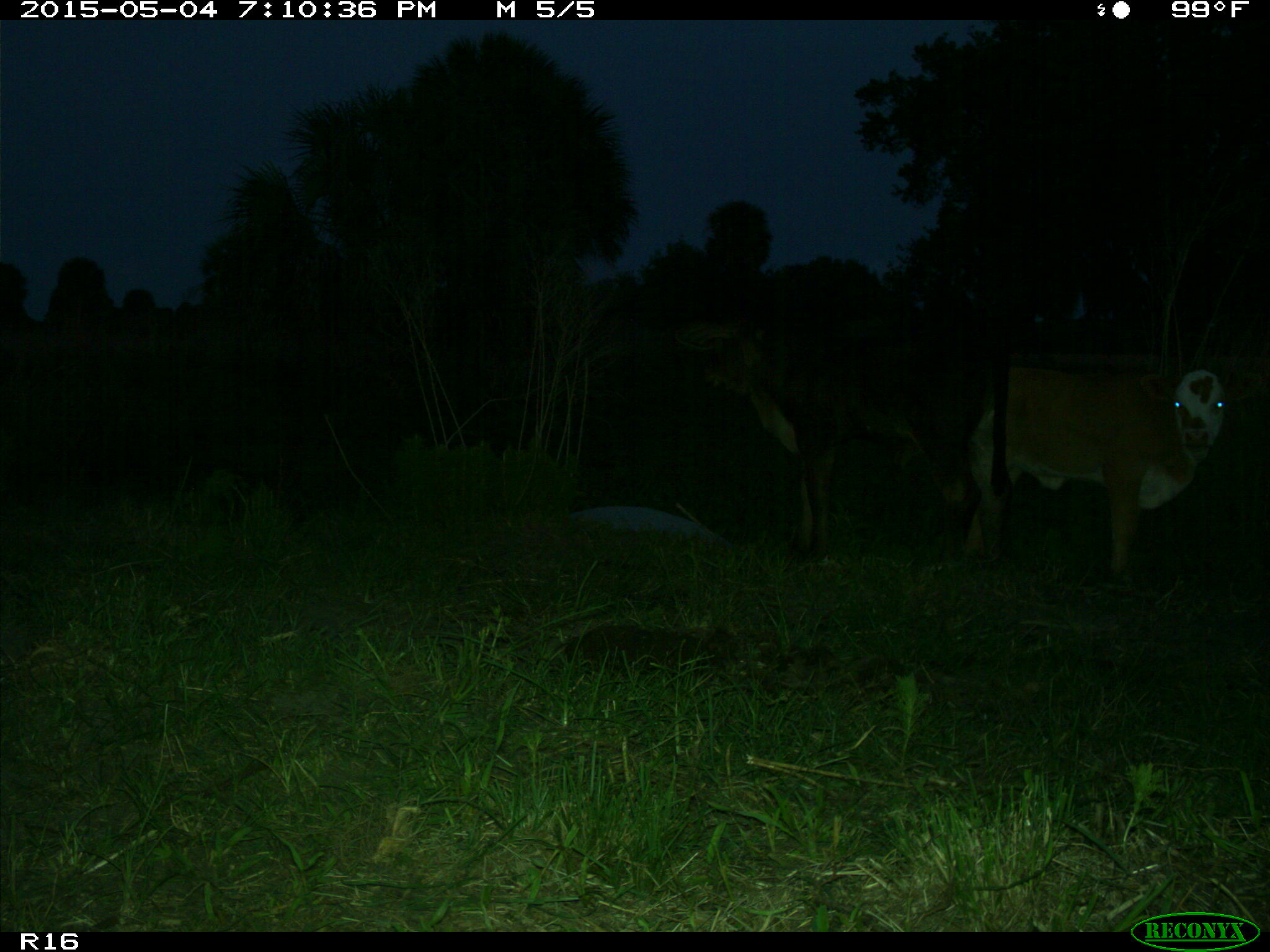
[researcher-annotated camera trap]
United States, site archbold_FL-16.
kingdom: Animalia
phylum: Chordata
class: Mammalia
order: Artiodactyla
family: Bovidae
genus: Bos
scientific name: Bos taurus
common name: domestic cow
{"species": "Bos taurus (domestic cow)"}